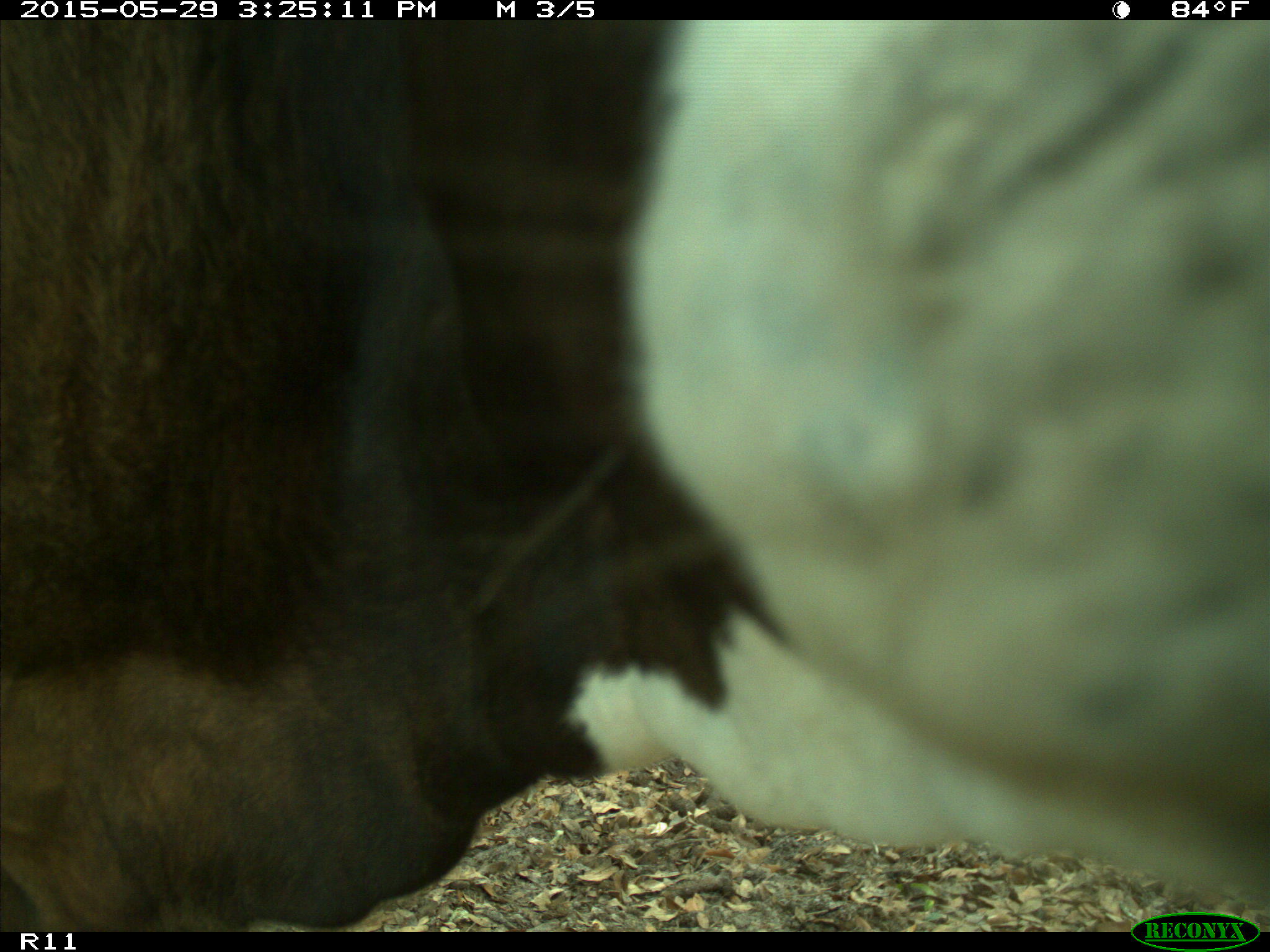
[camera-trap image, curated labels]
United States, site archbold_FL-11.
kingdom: Animalia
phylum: Chordata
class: Mammalia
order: Artiodactyla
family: Bovidae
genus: Bos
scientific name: Bos taurus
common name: domestic cow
Bos taurus (domestic cow).